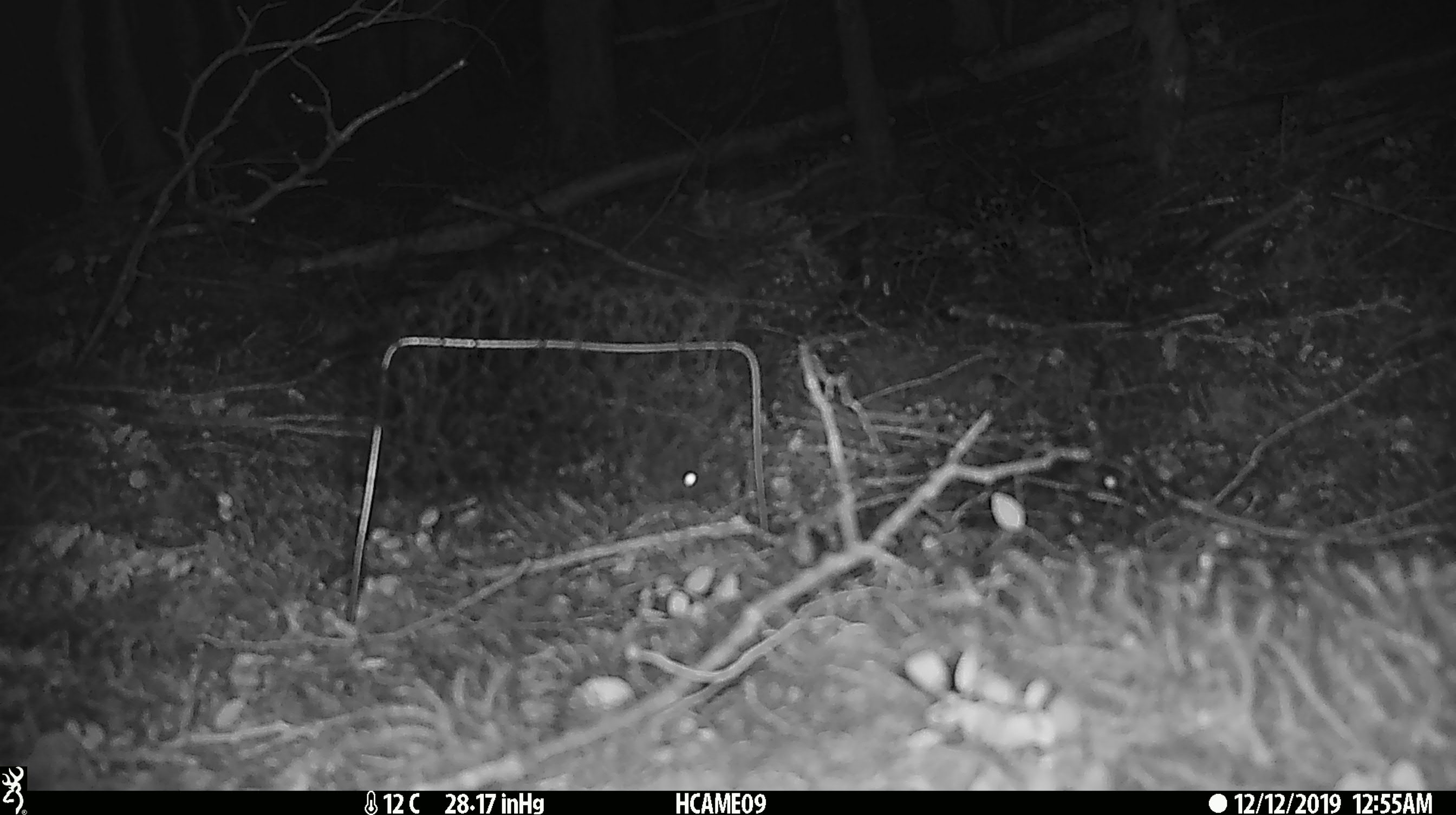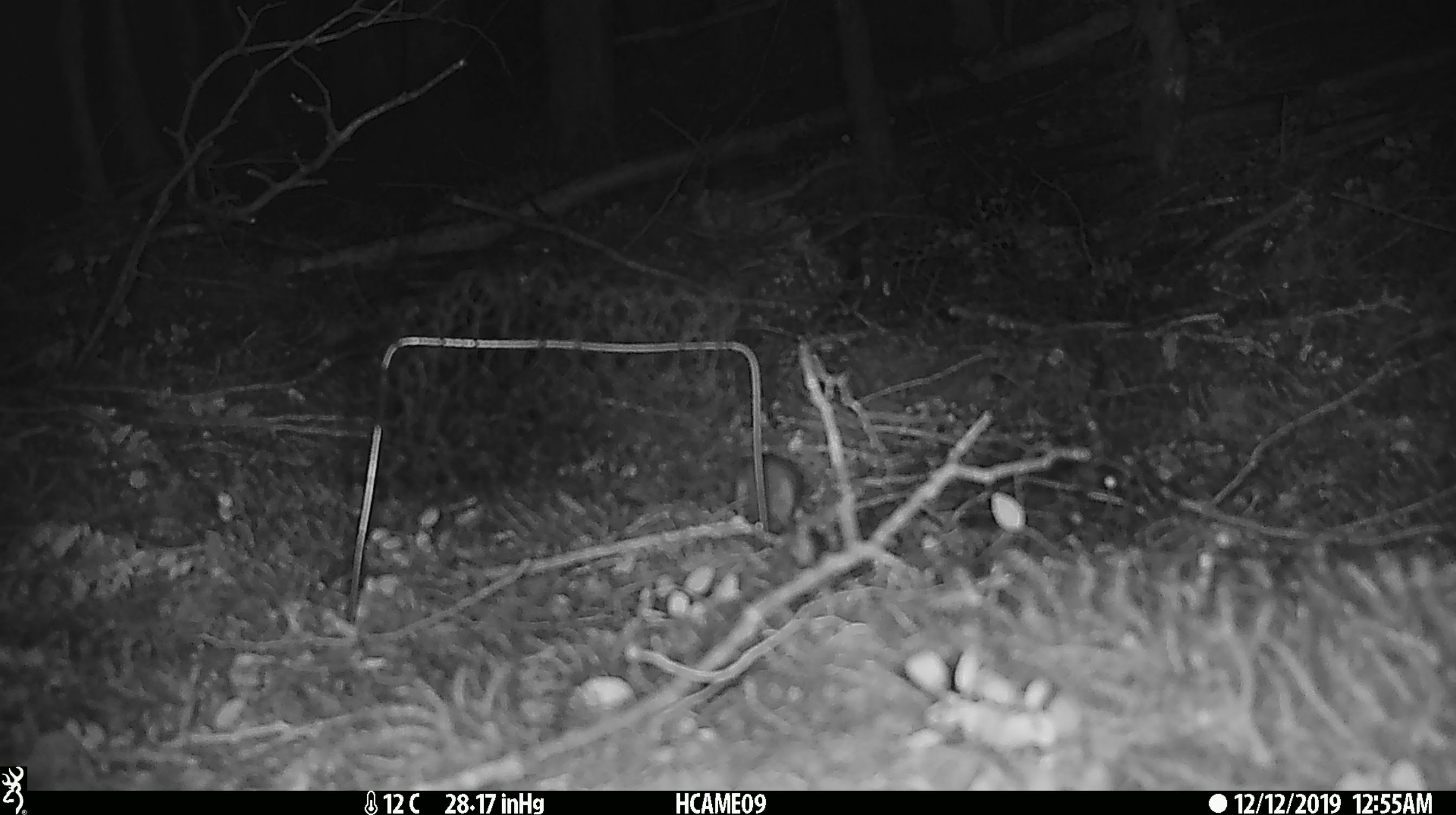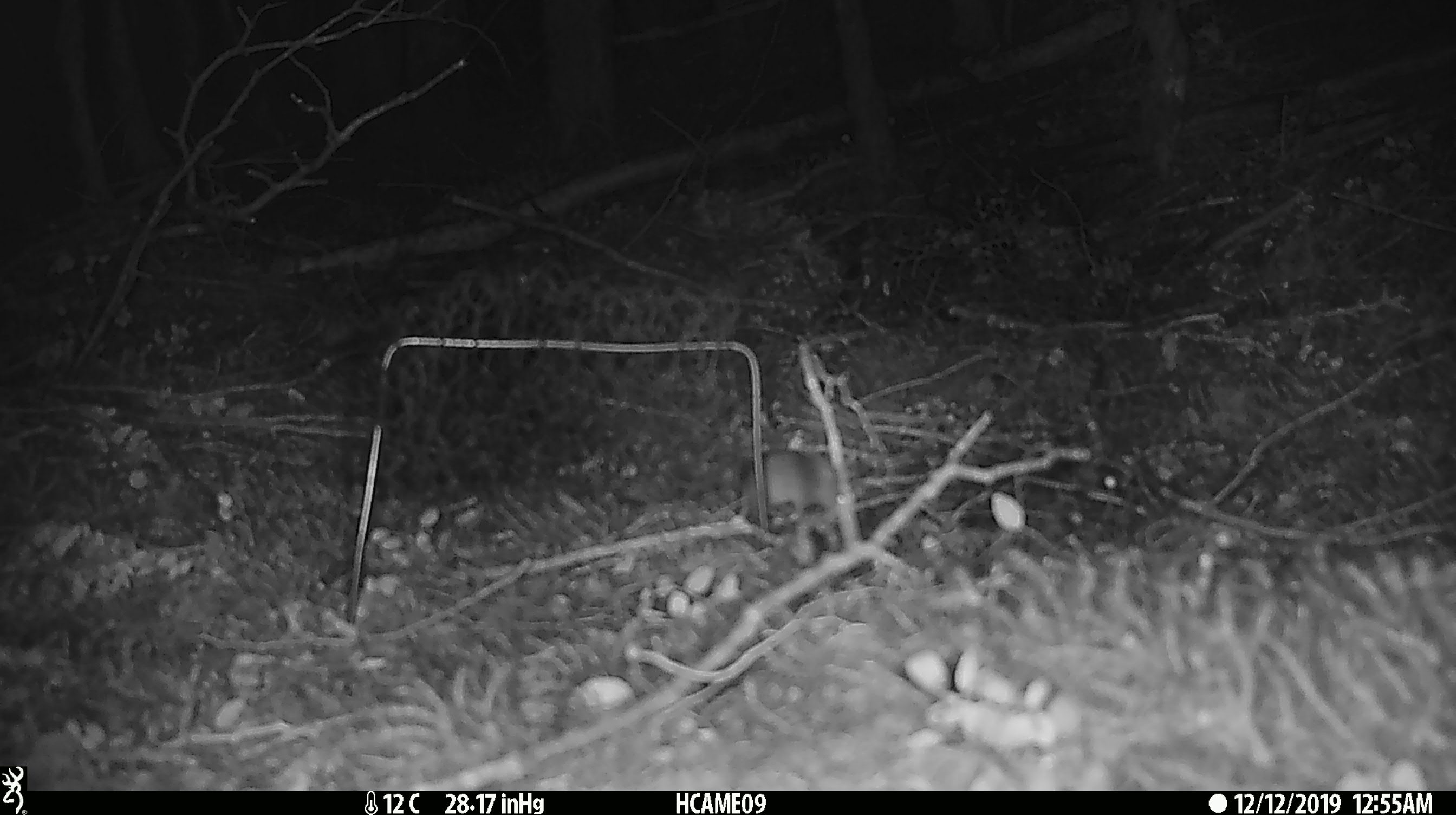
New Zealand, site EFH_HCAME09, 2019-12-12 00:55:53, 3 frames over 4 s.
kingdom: Animalia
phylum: Chordata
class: Mammalia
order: Rodentia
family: Muridae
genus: Mus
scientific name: Mus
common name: mouse